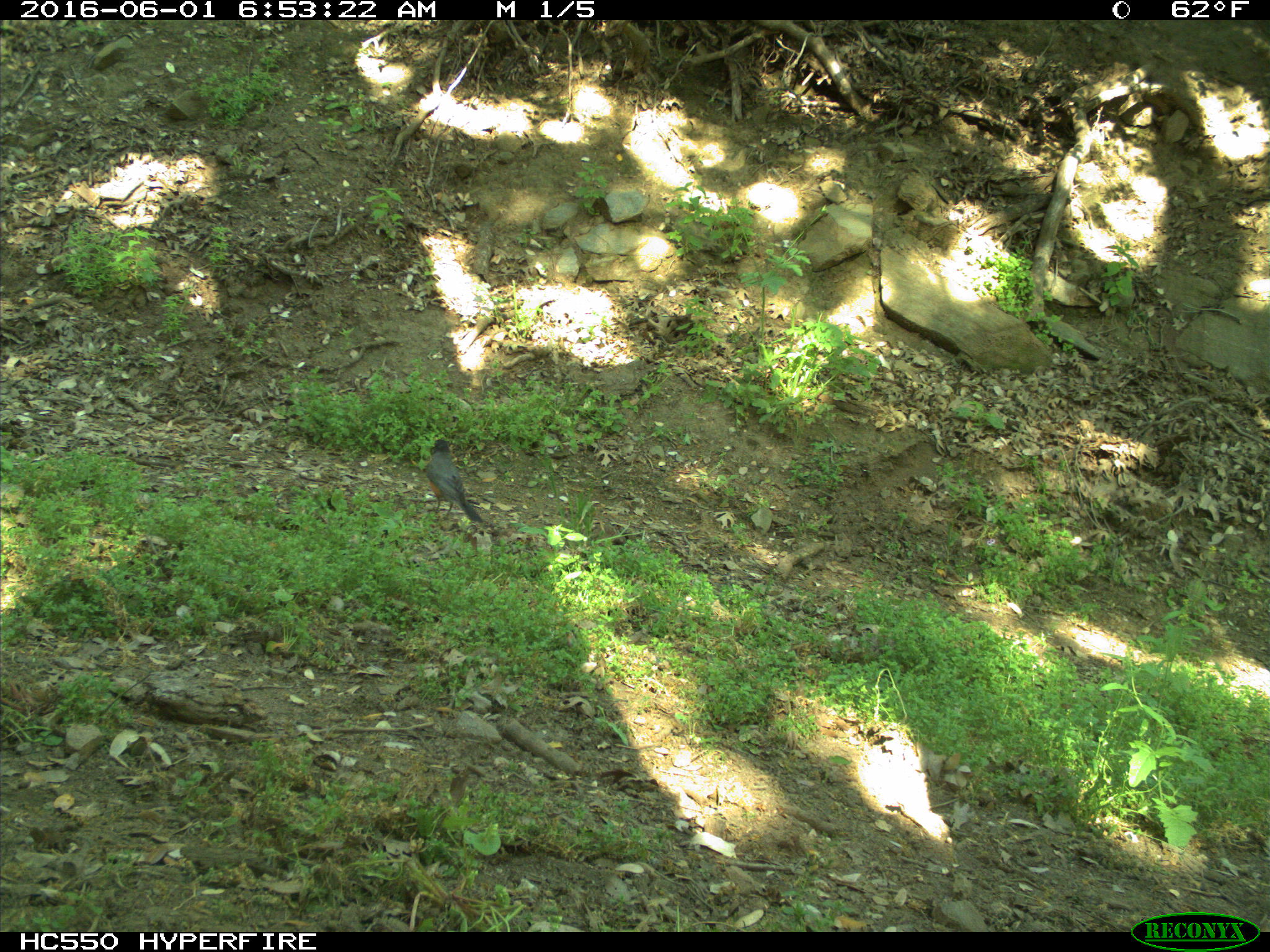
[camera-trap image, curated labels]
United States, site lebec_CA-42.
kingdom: Animalia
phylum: Chordata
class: Aves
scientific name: Aves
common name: birds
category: unidentified bird